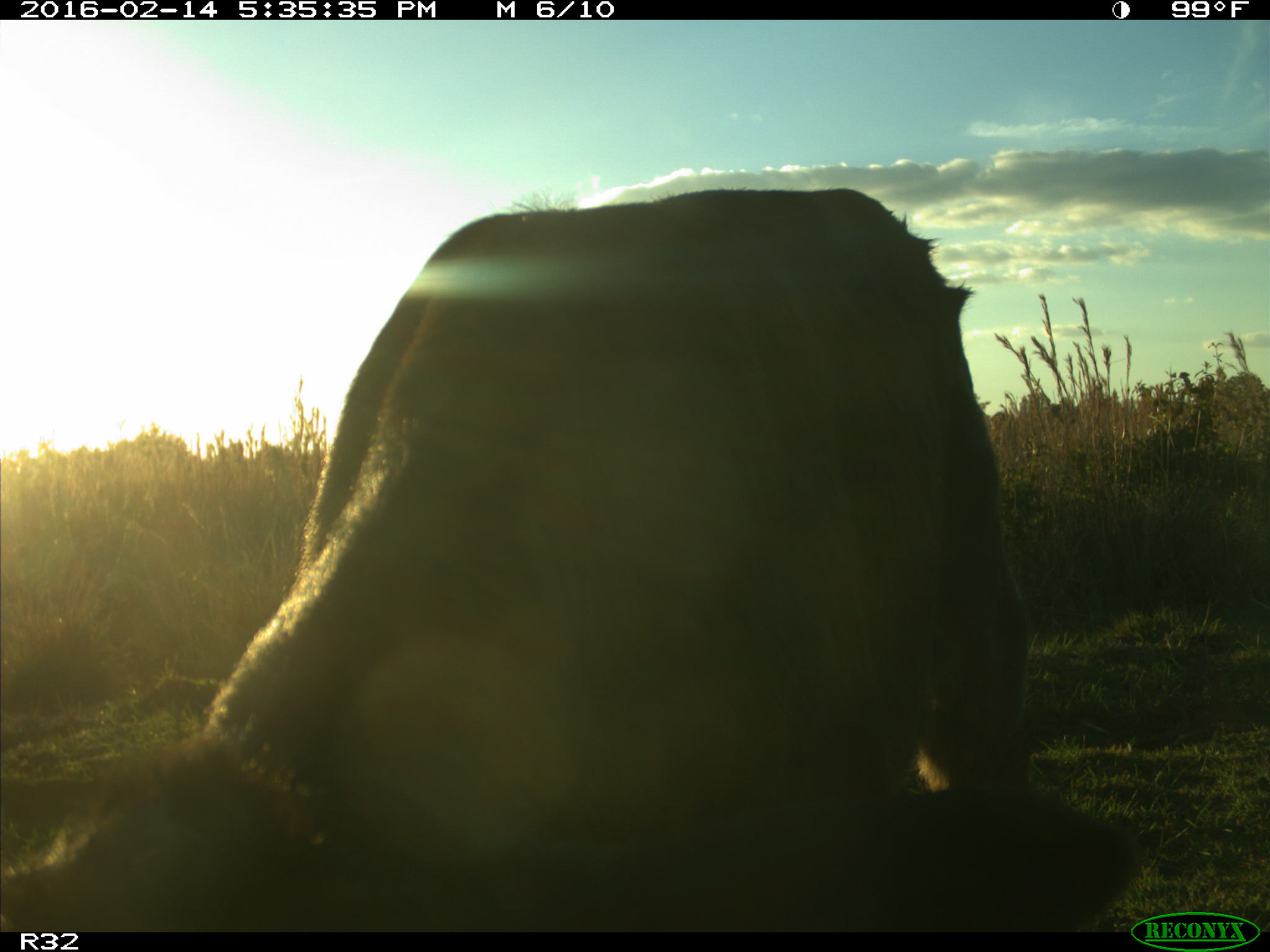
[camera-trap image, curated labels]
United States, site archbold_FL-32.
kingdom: Animalia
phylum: Chordata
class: Mammalia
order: Artiodactyla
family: Bovidae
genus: Bos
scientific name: Bos taurus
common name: domestic cow